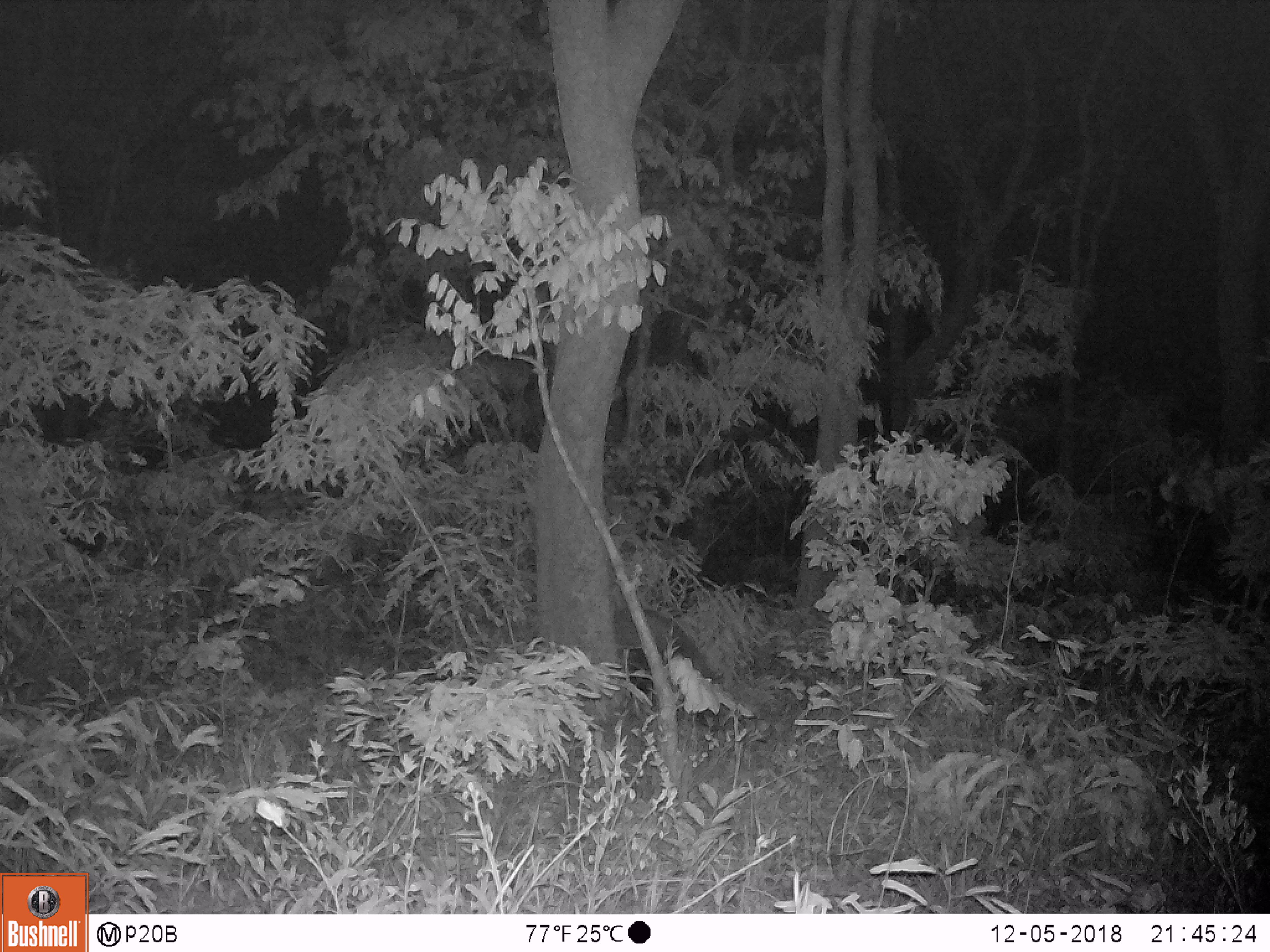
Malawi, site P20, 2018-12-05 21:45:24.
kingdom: Animalia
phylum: Chordata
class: Mammalia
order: Artiodactyla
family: Suidae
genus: Potamochoerus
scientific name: Potamochoerus larvatus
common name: bushpig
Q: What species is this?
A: Bushpig (Potamochoerus larvatus).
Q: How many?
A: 1.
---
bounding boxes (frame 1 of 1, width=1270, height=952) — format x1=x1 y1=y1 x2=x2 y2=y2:
bushpig: x1=604 y1=601 x2=732 y2=738